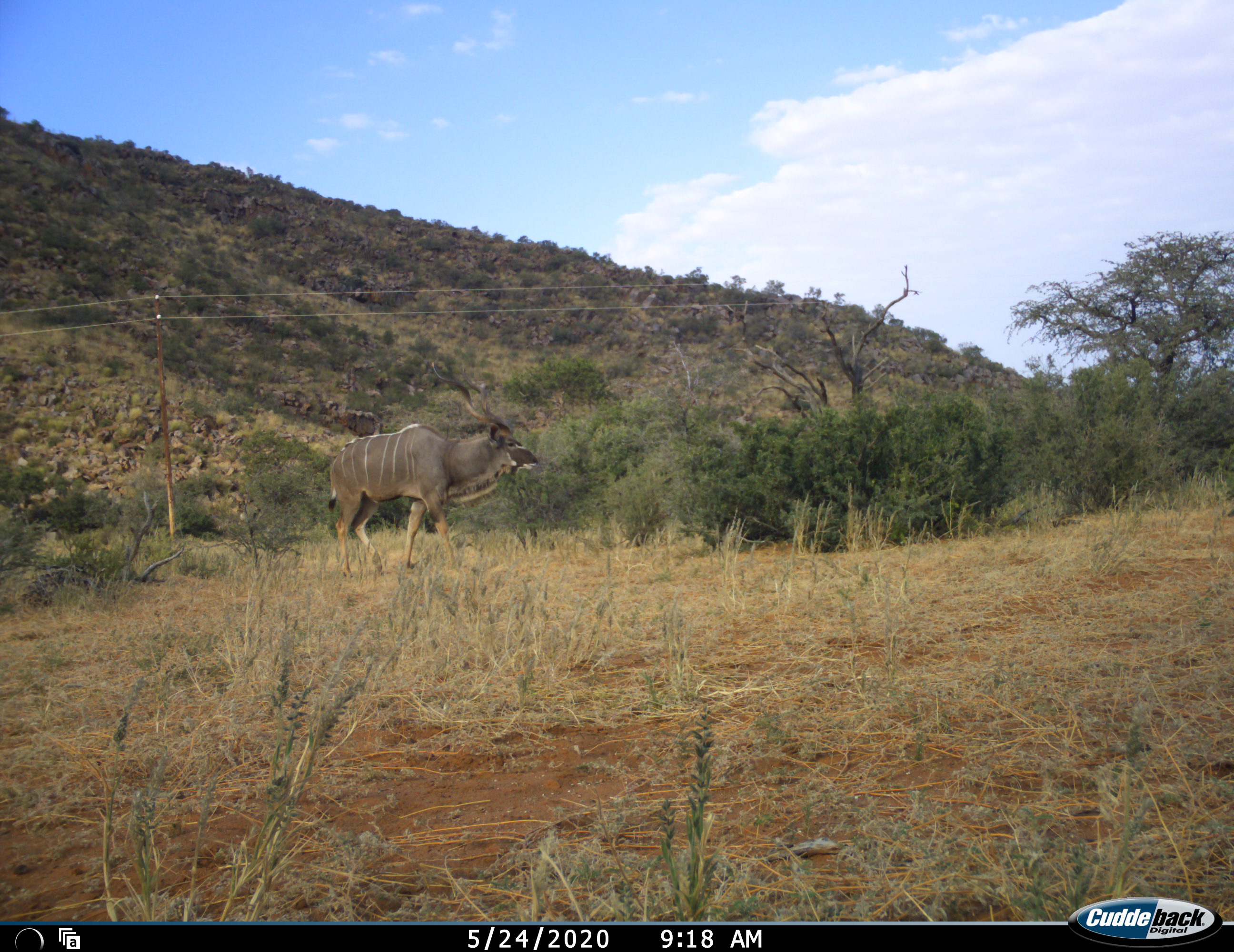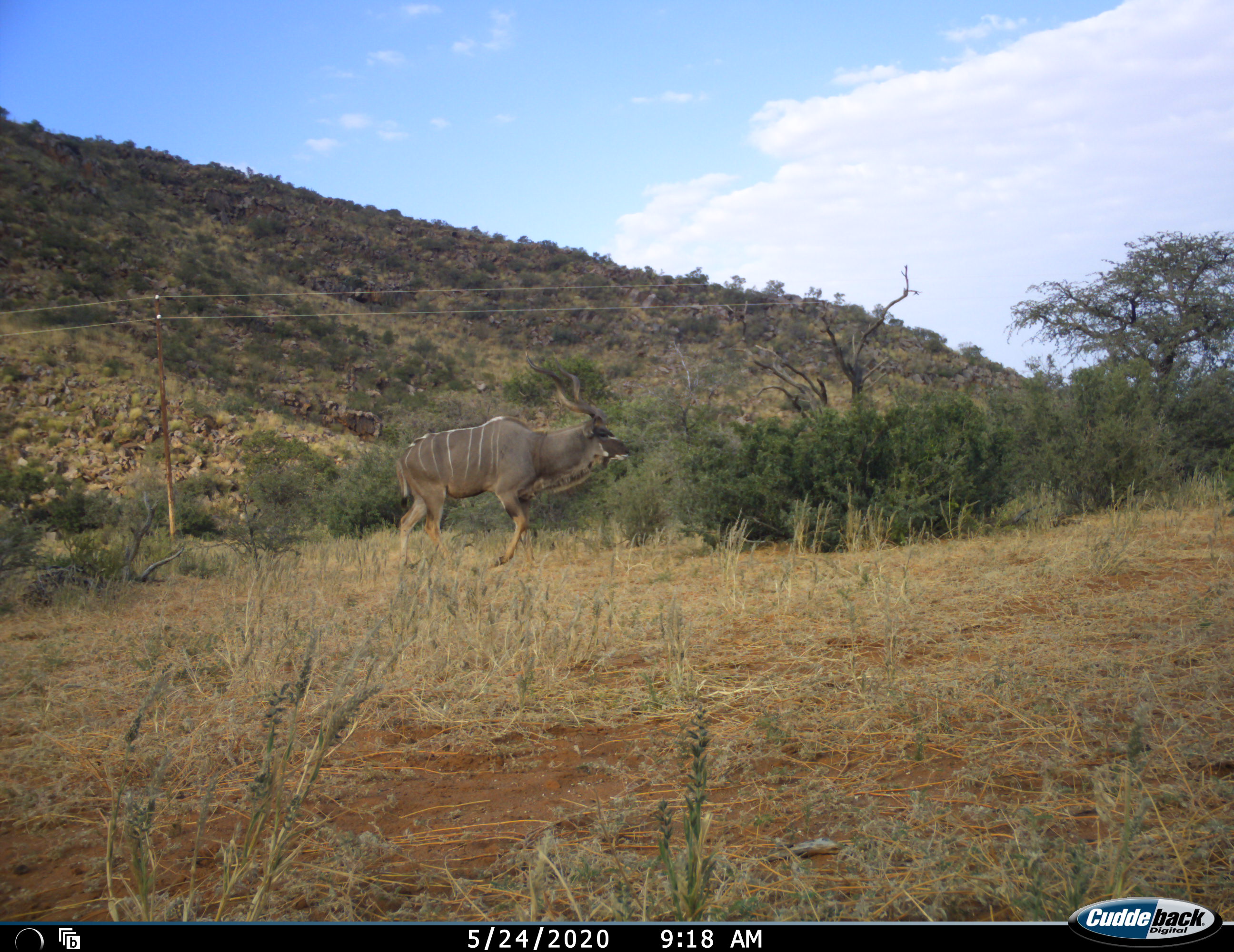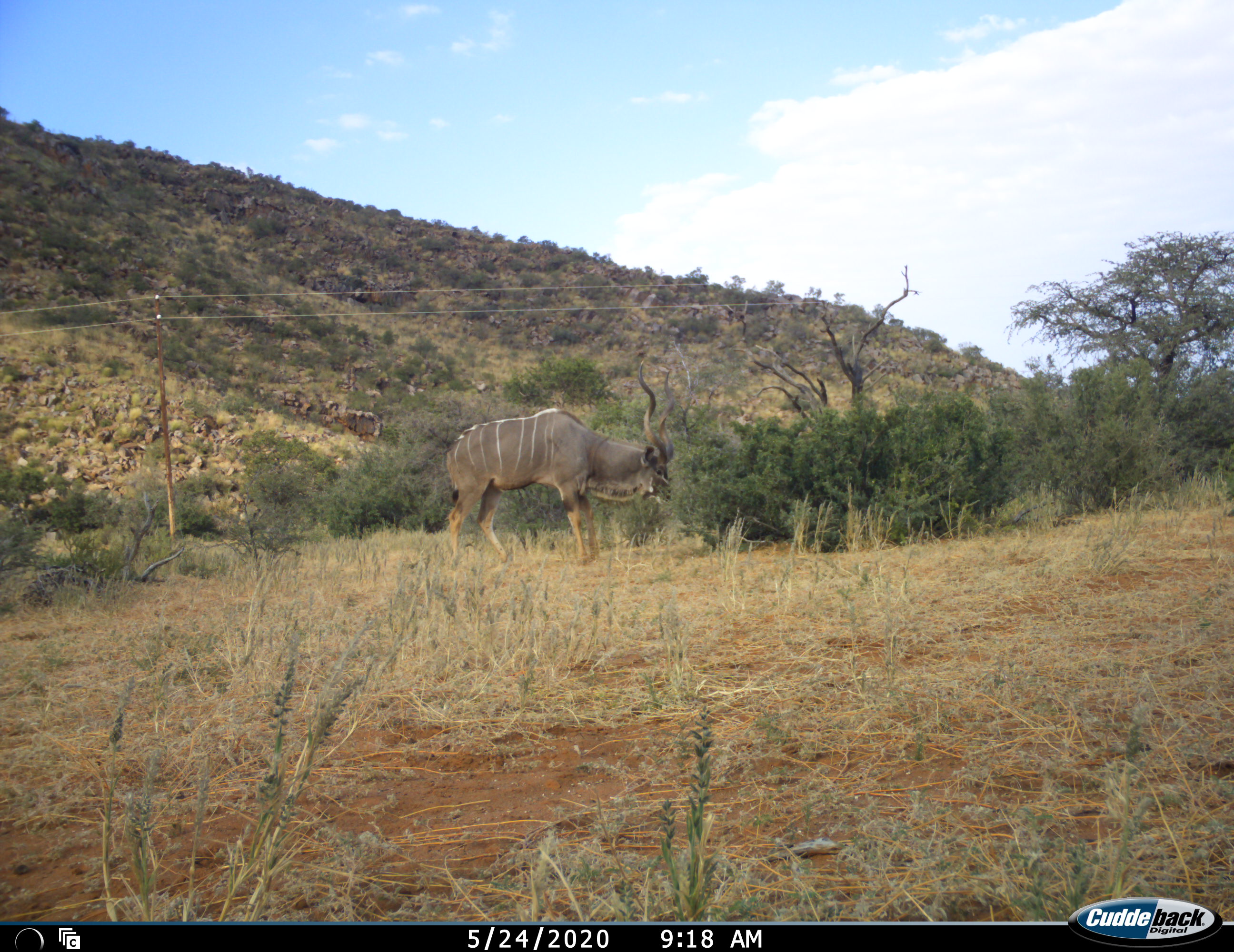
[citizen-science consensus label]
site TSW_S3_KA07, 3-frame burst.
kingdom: Animalia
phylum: Chordata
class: Mammalia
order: Artiodactyla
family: Bovidae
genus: Tragelaphus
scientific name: Tragelaphus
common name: kudu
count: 1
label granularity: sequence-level